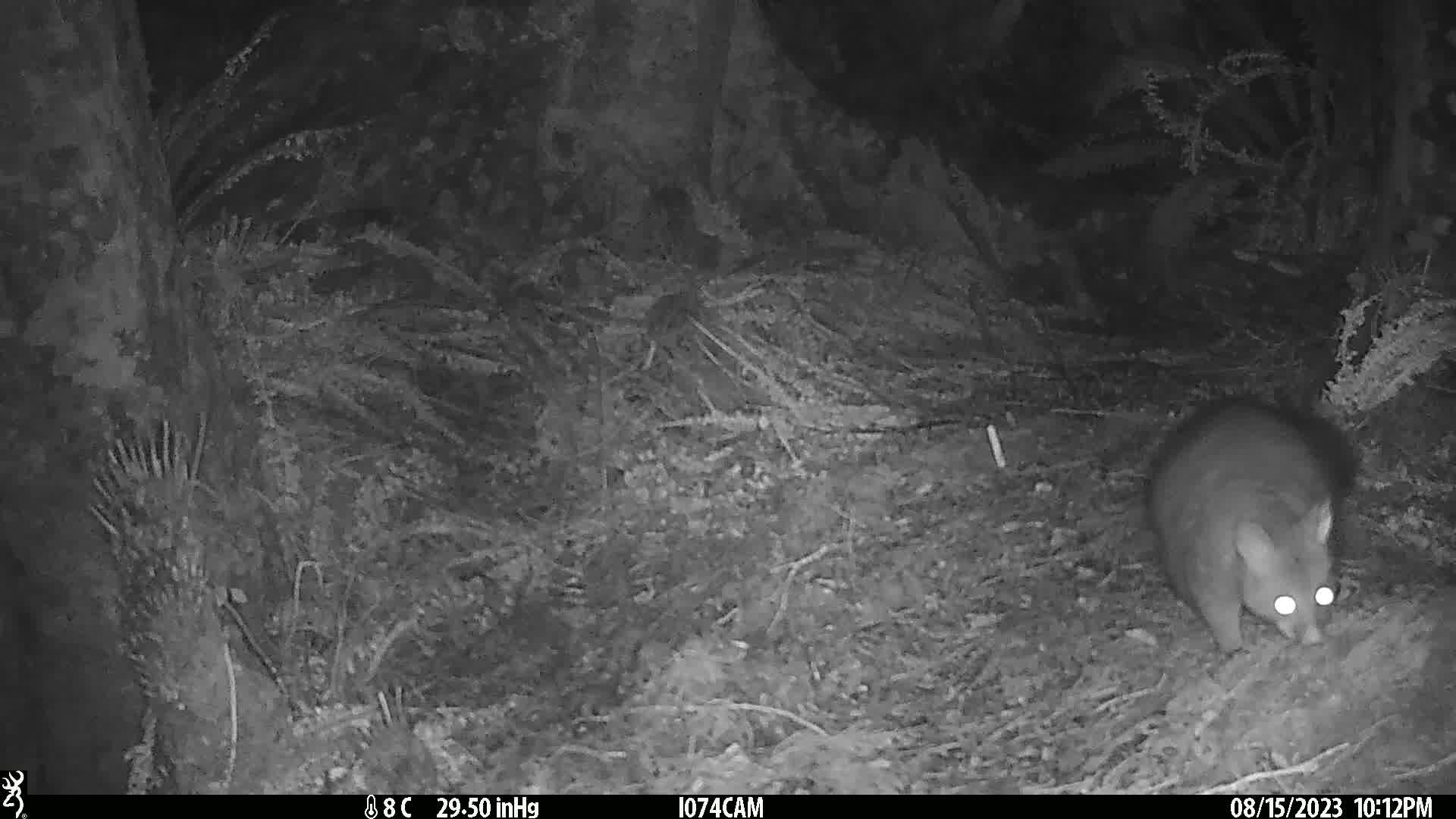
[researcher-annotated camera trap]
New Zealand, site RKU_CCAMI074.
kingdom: Animalia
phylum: Chordata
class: Mammalia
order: Diprotodontia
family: Phalangeridae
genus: Trichosurus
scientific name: Trichosurus vulpecula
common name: common brushtail possum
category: possum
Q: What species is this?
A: Possum (common brushtail possum) (Trichosurus vulpecula).